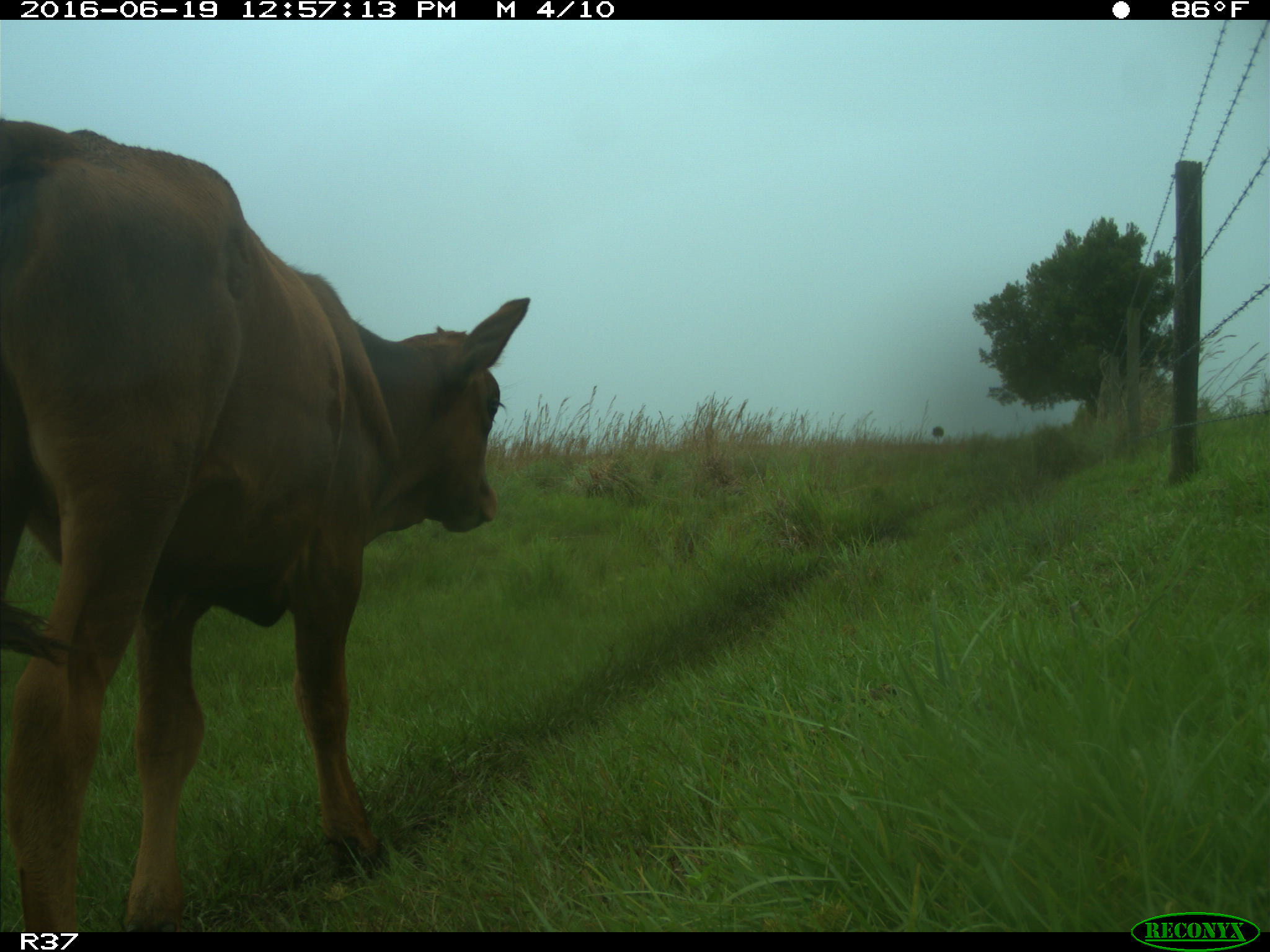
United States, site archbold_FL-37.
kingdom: Animalia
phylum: Chordata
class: Mammalia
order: Artiodactyla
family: Bovidae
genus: Bos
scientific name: Bos taurus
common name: domestic cow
Bos taurus (domestic cow).